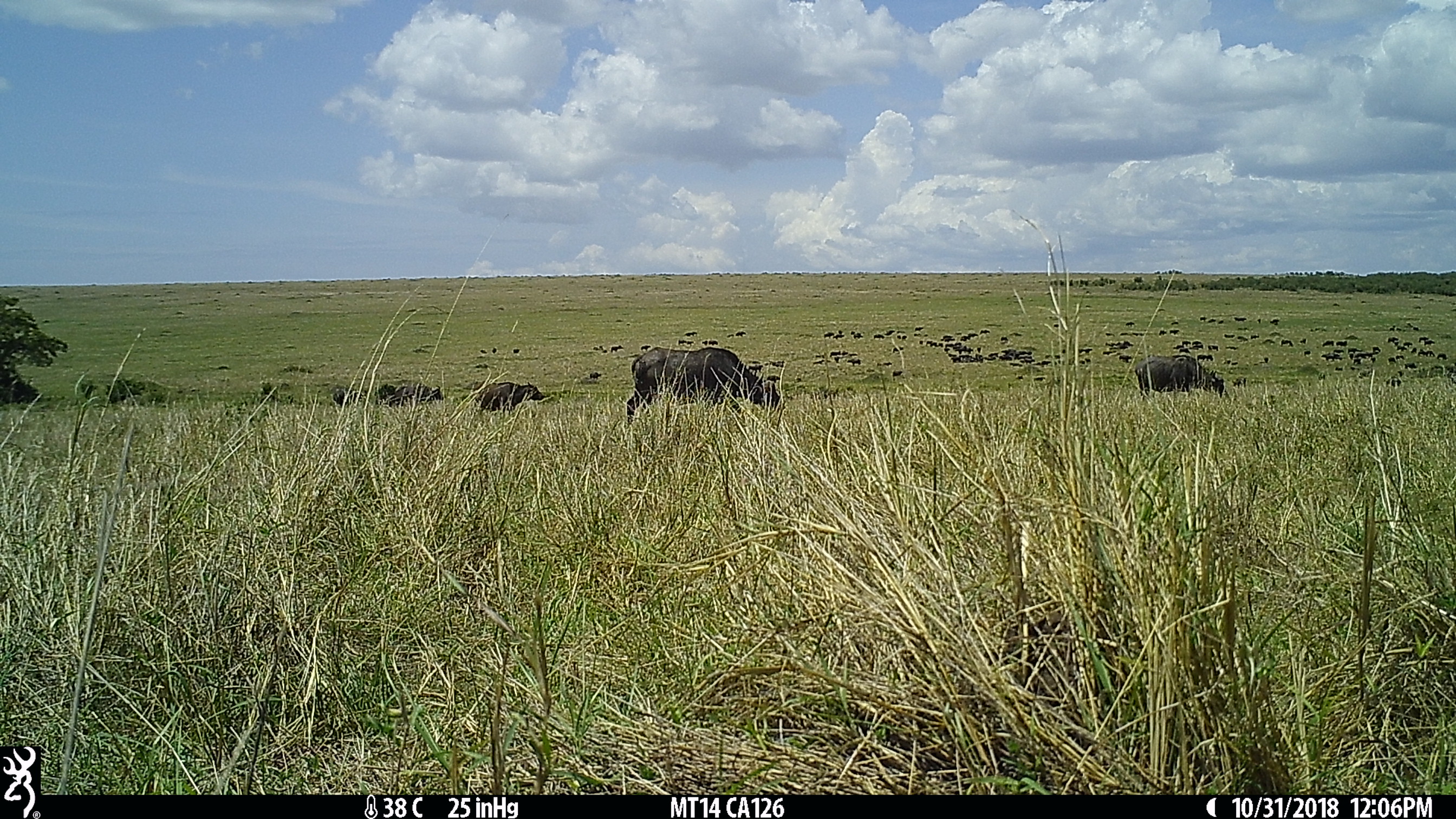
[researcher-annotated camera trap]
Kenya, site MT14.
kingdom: Animalia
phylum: Chordata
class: Mammalia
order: Artiodactyla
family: Bovidae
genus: Syncerus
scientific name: Syncerus caffer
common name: buffalo